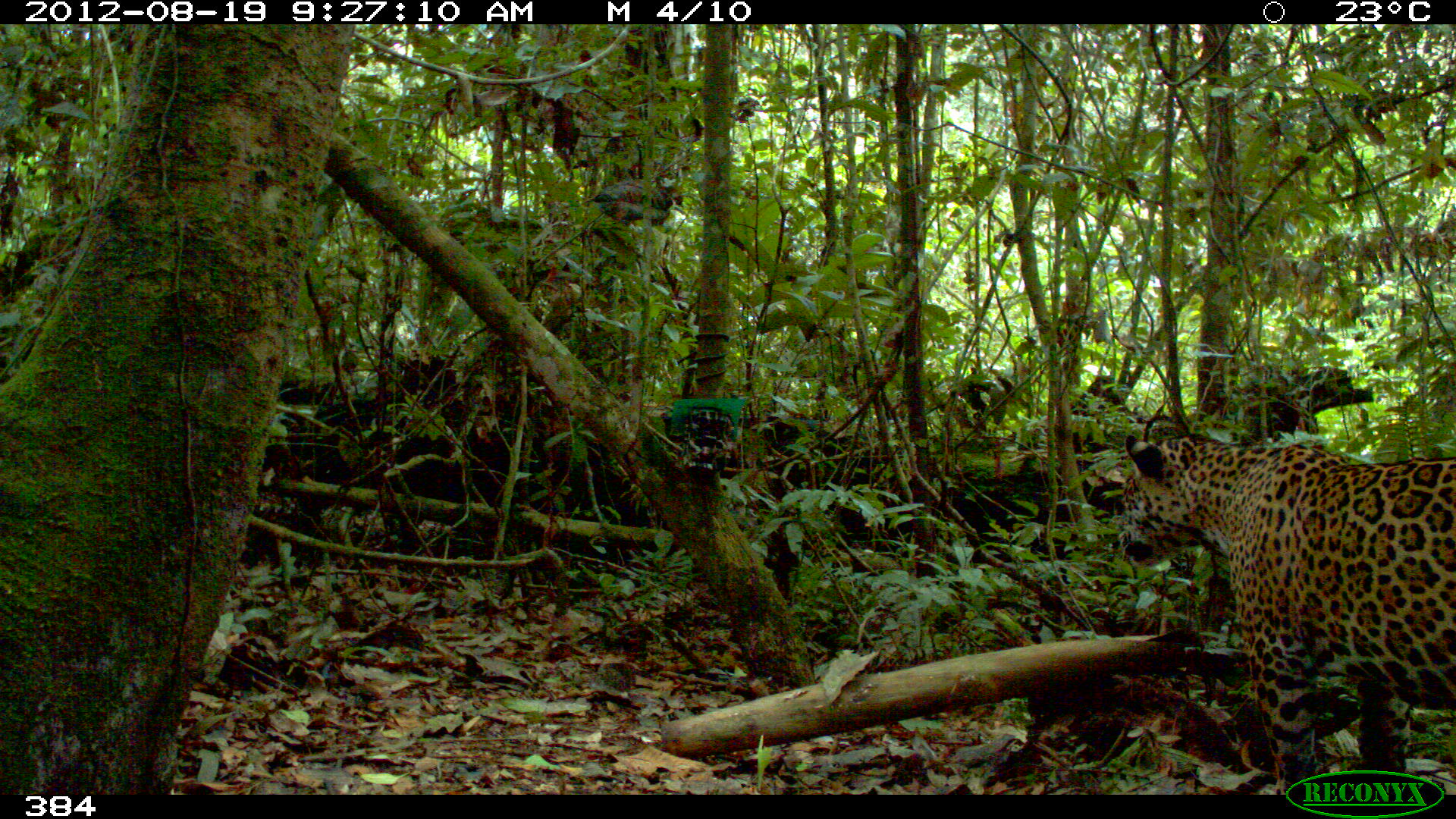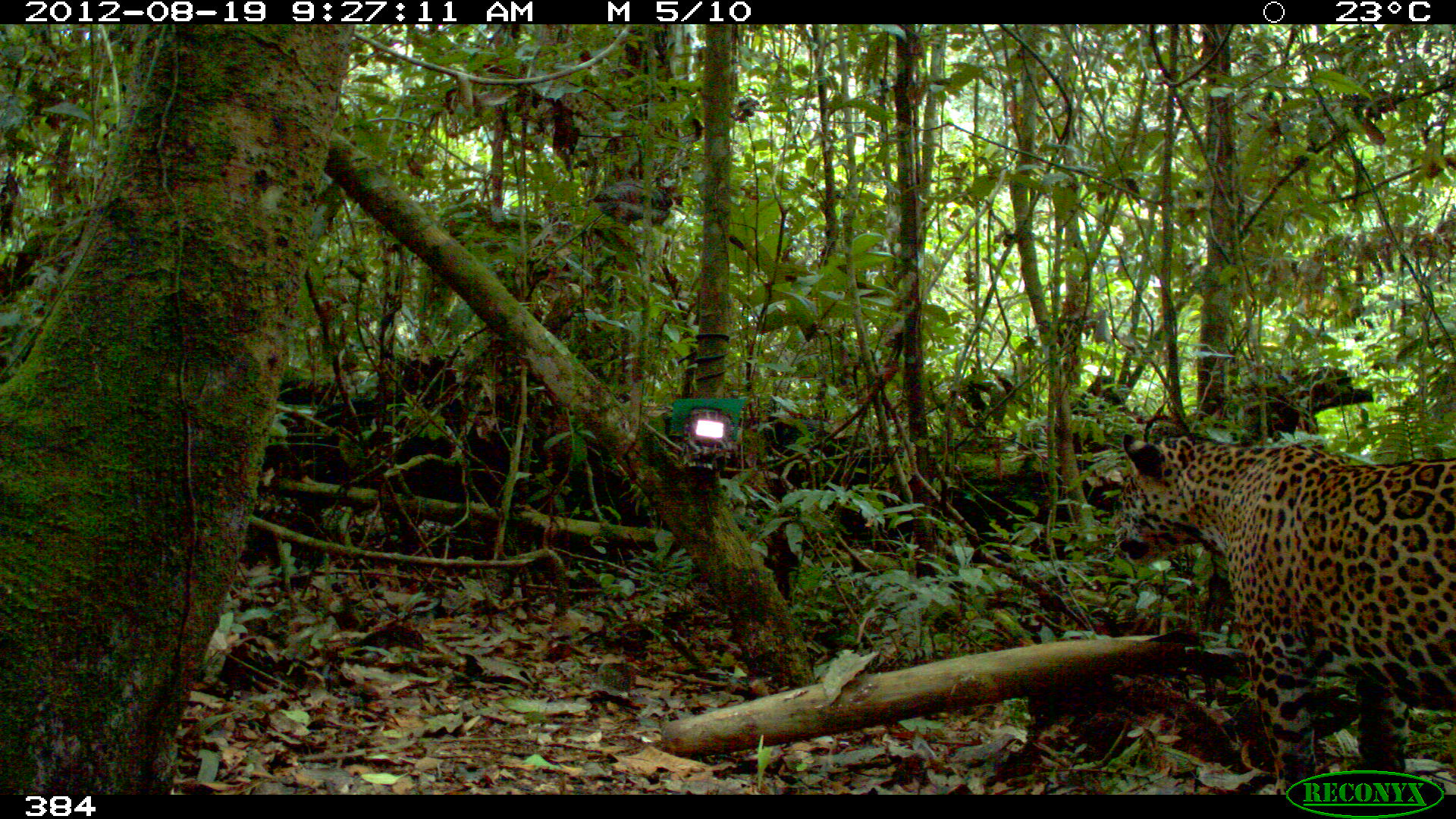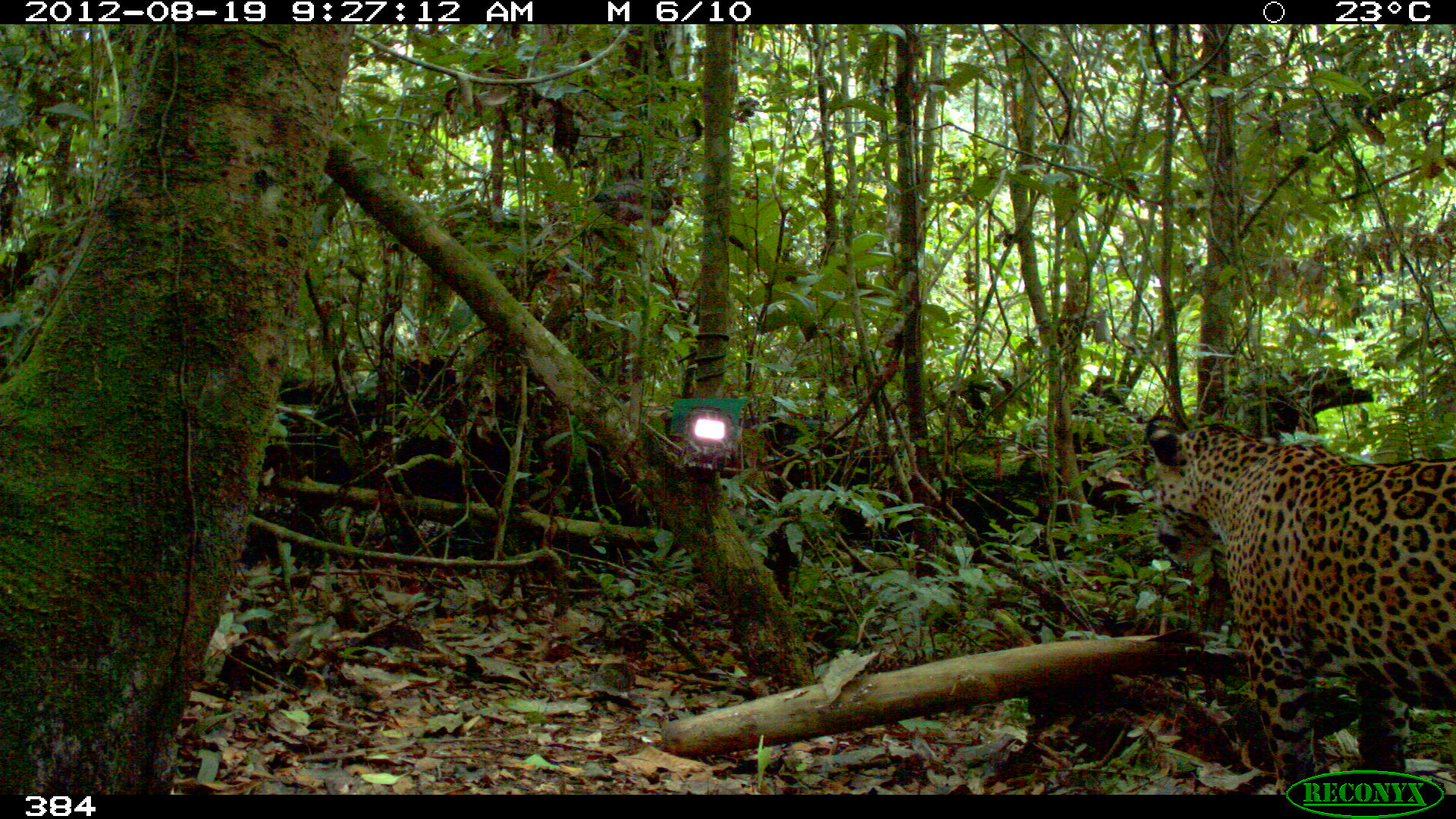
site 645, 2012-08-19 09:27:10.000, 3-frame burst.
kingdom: Animalia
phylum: Chordata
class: Mammalia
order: Carnivora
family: Felidae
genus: Panthera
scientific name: Panthera onca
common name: jaguar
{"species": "Panthera onca (jaguar)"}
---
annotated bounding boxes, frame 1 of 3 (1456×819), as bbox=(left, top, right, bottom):
panthera onca: bbox=(1120, 430, 1456, 795)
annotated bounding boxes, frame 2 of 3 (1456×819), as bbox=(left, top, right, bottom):
panthera onca: bbox=(1118, 405, 1456, 796)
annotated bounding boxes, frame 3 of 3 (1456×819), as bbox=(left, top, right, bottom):
panthera onca: bbox=(1142, 411, 1456, 794)